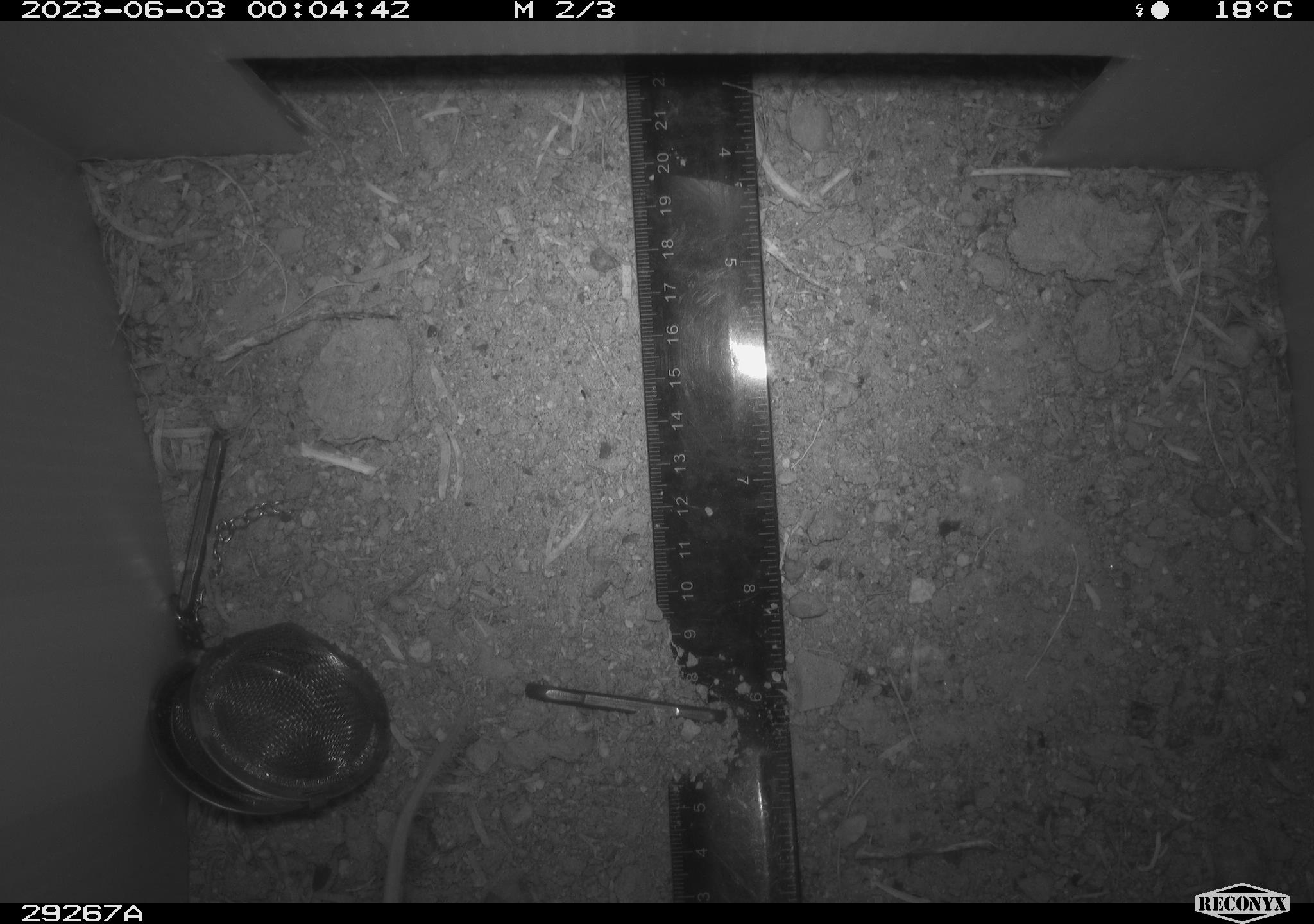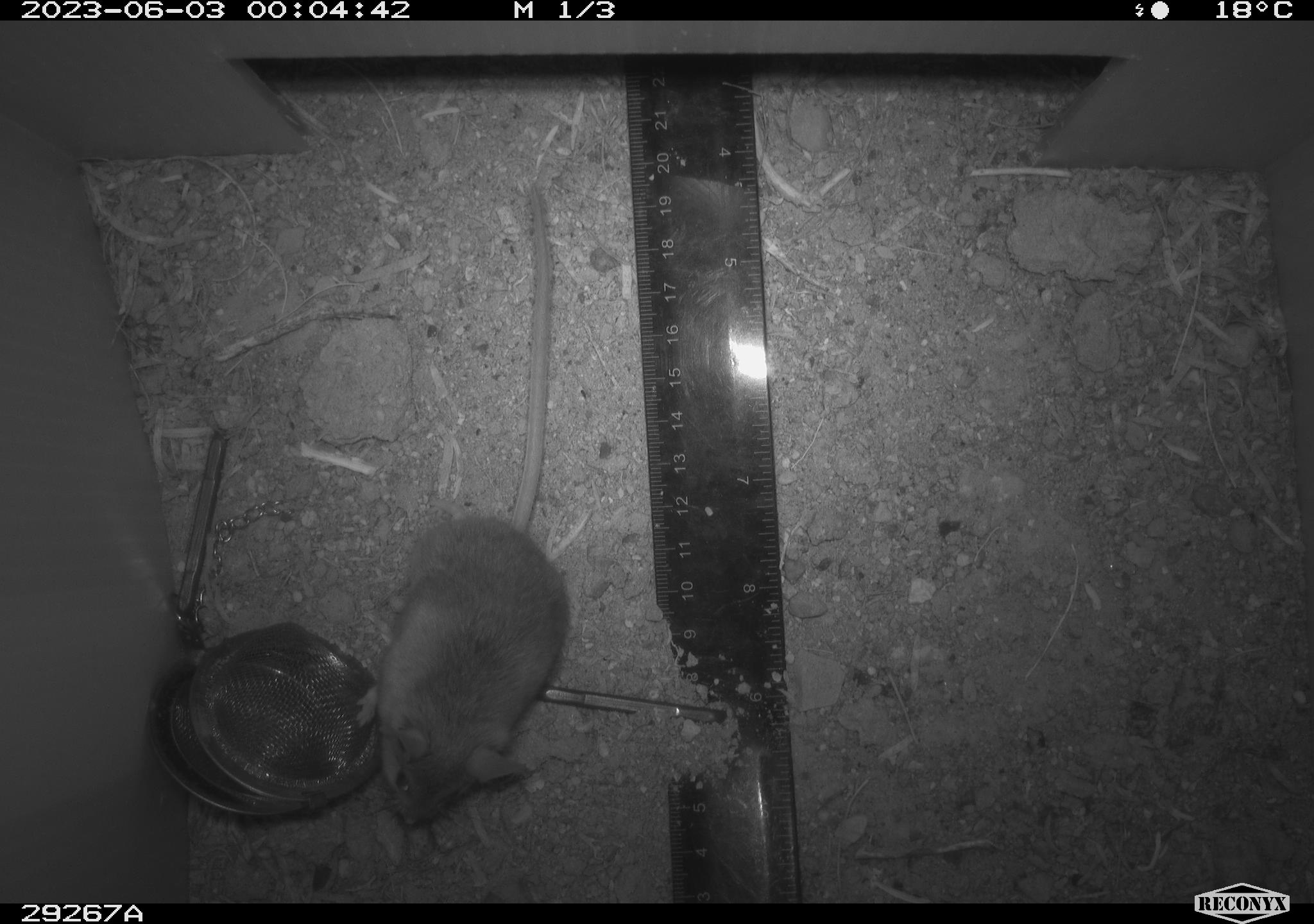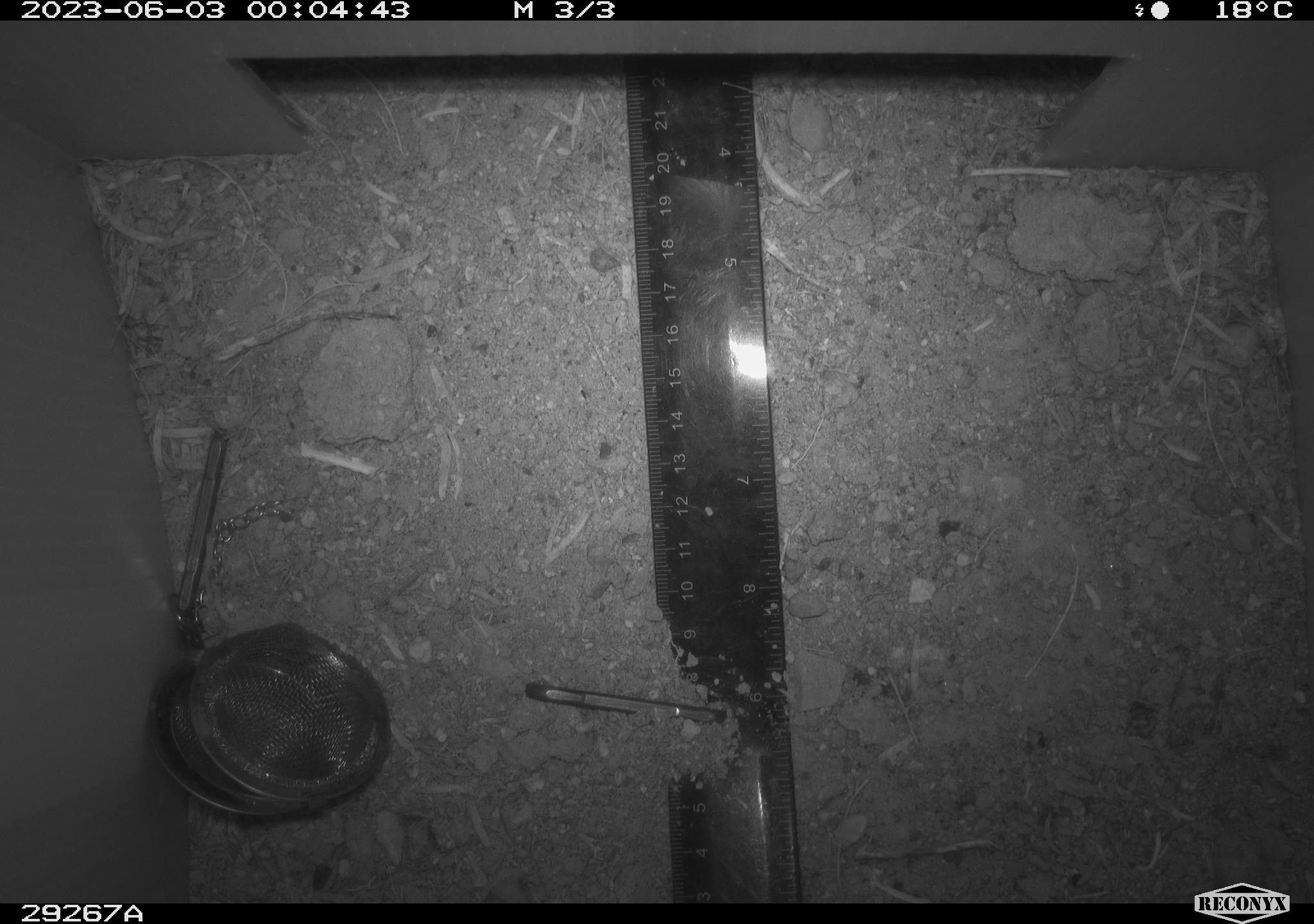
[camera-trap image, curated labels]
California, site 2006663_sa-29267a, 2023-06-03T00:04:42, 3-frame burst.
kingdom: Animalia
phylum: Chordata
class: Mammalia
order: Rodentia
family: Cricetidae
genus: Peromyscus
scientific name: Peromyscus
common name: deer mice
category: peromyscus species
Peromyscus species (deer mice) (Peromyscus).